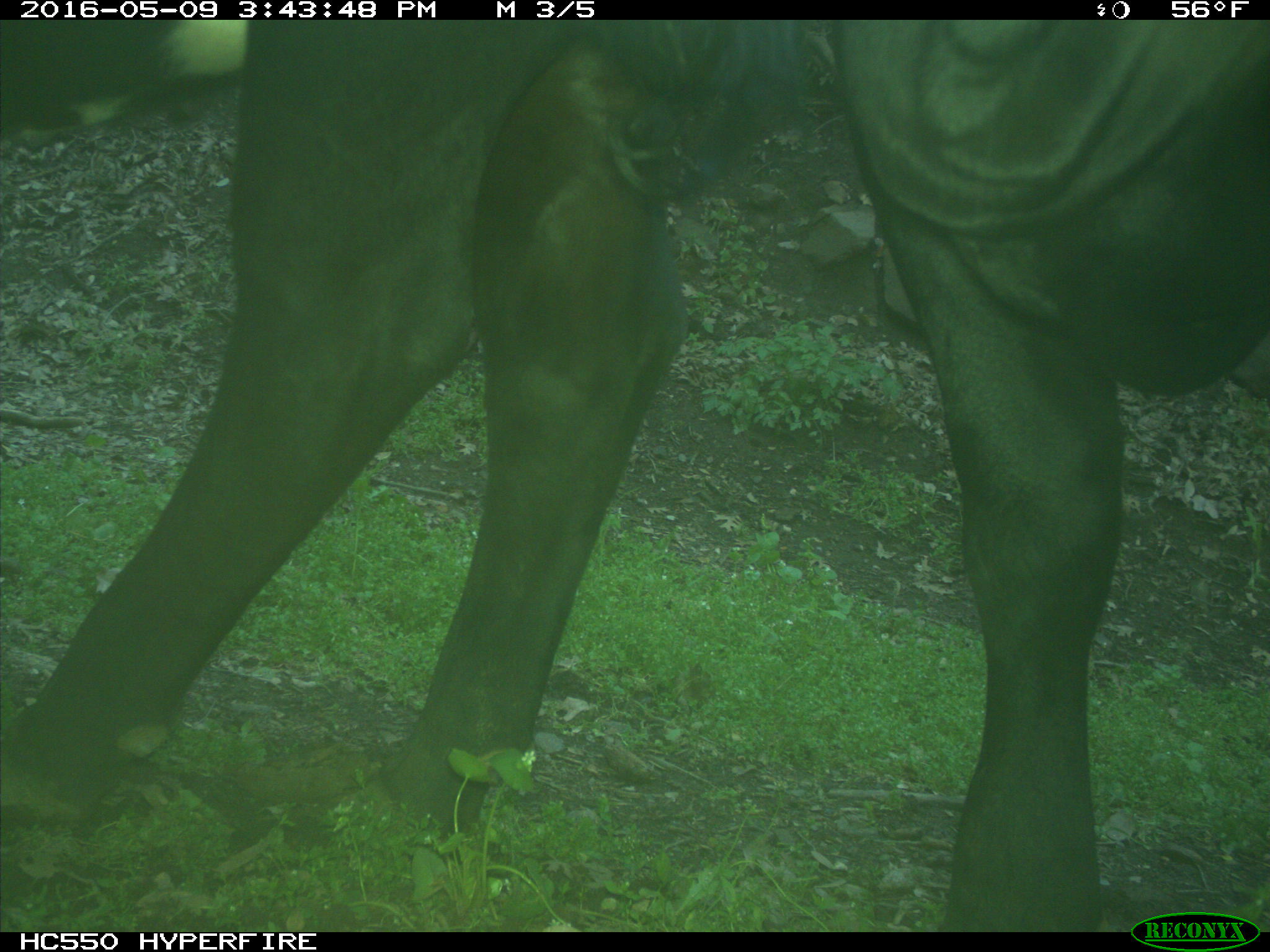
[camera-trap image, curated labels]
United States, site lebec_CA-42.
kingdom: Animalia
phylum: Chordata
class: Mammalia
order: Artiodactyla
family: Bovidae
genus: Bos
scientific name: Bos taurus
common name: domestic cow